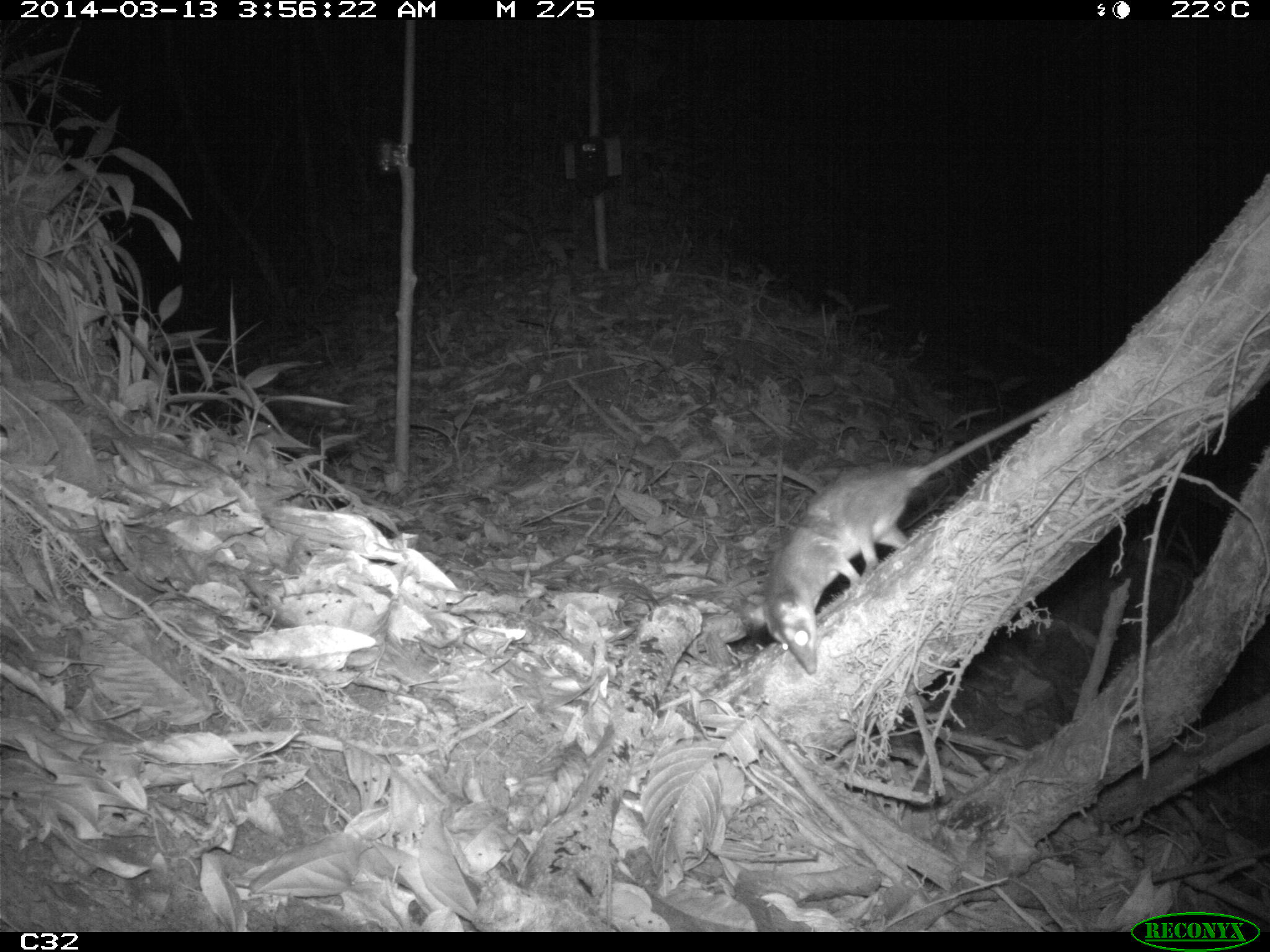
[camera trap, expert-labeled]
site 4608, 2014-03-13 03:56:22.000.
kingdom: Animalia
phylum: Chordata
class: Mammalia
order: Didelphimorphia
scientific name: Didelphimorphia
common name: opossum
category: unknown opossum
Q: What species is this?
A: Unknown opossum (opossum) (Didelphimorphia).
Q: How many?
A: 1.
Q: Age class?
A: Adult.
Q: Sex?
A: Female.